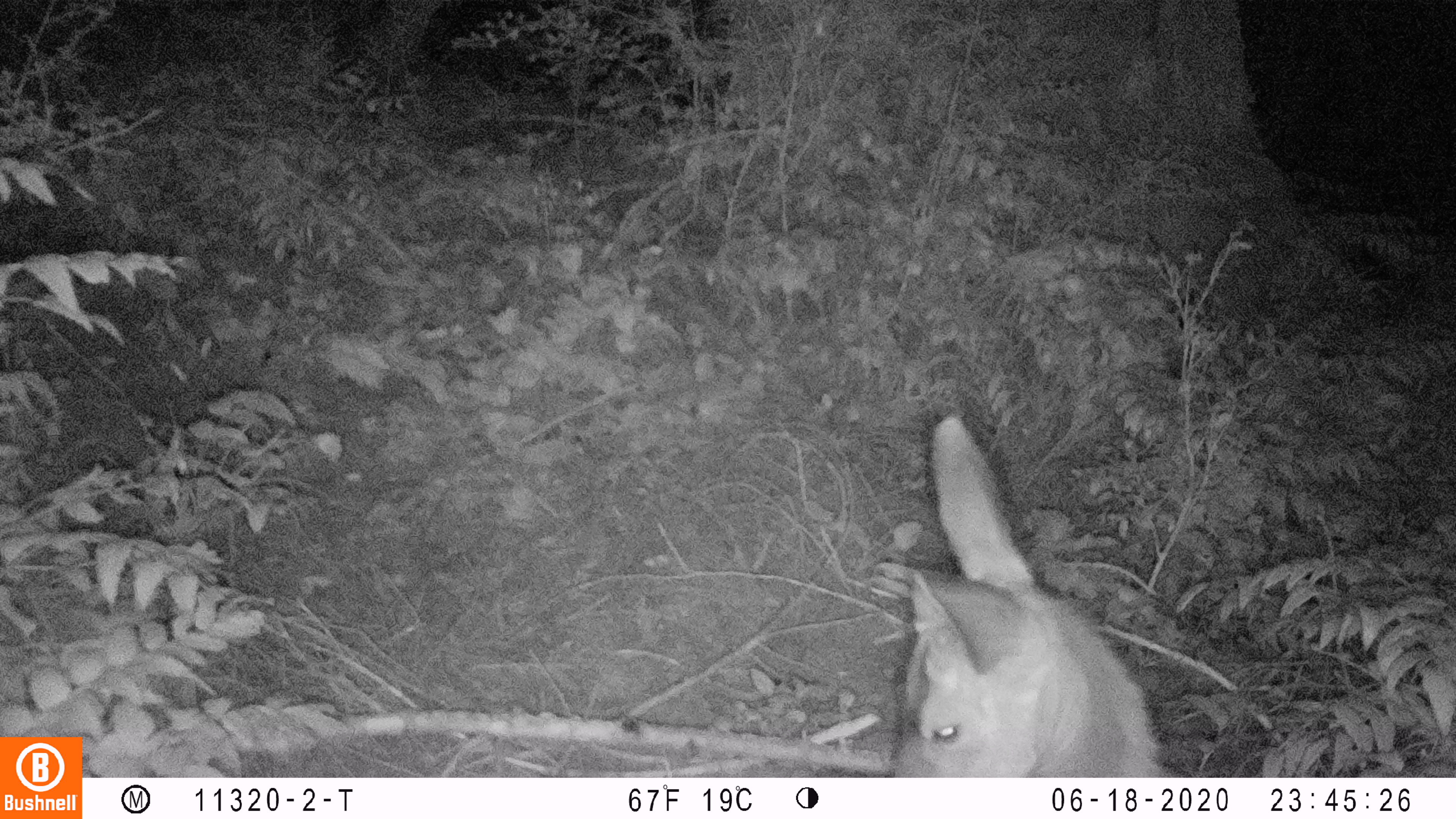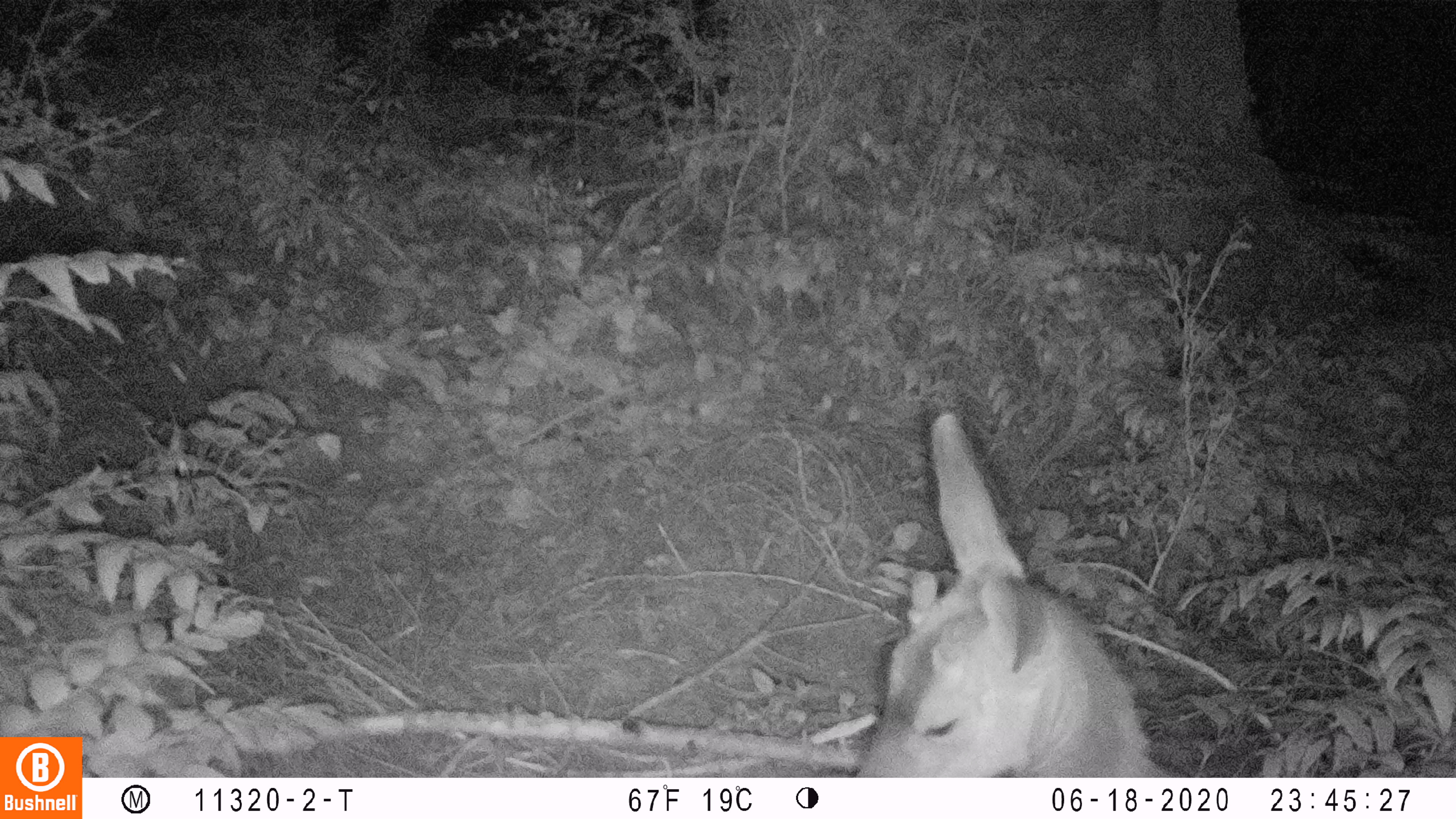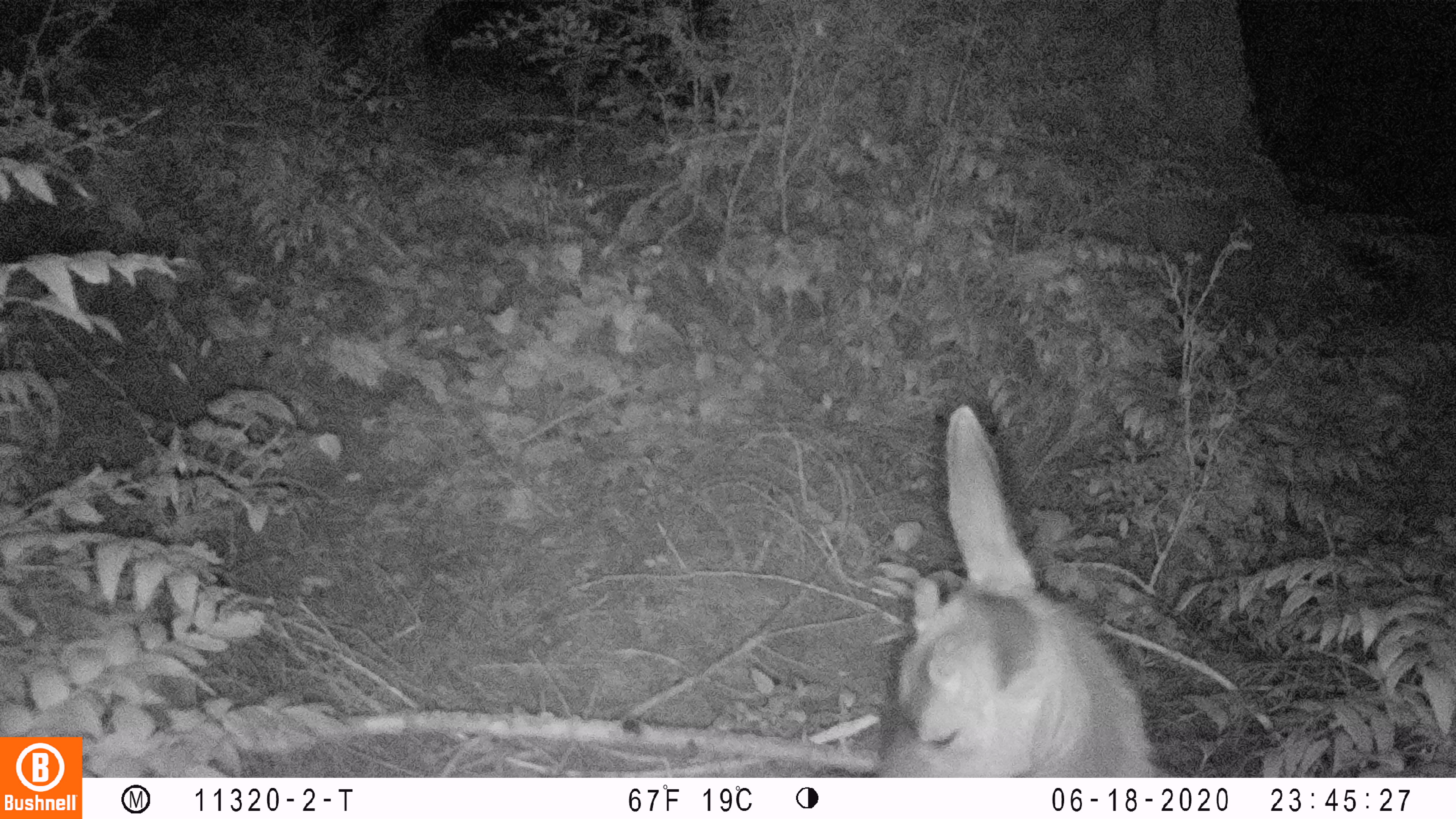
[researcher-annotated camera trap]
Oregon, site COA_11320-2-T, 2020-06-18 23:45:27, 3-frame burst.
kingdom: Animalia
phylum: Chordata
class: Mammalia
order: Artiodactyla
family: Cervidae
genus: Odocoileus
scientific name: Odocoileus hemionus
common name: black-tailed deer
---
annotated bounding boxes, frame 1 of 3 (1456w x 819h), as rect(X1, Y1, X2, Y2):
black-tailed deer: rect(888, 404, 1166, 774)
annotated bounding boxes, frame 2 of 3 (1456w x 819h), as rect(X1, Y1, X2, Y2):
black-tailed deer: rect(854, 401, 1161, 774)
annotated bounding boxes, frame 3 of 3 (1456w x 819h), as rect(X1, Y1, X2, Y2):
black-tailed deer: rect(869, 387, 1157, 774)